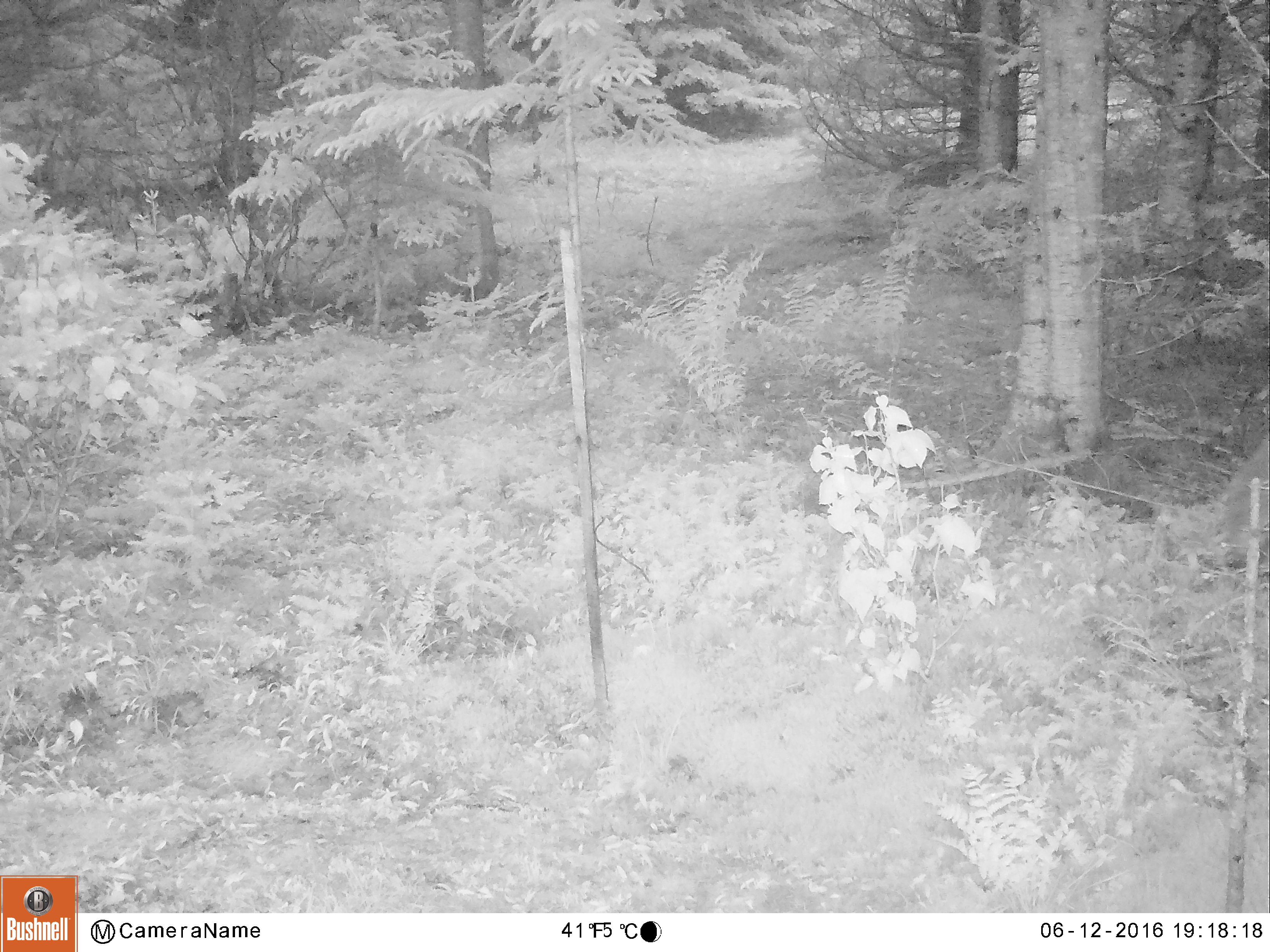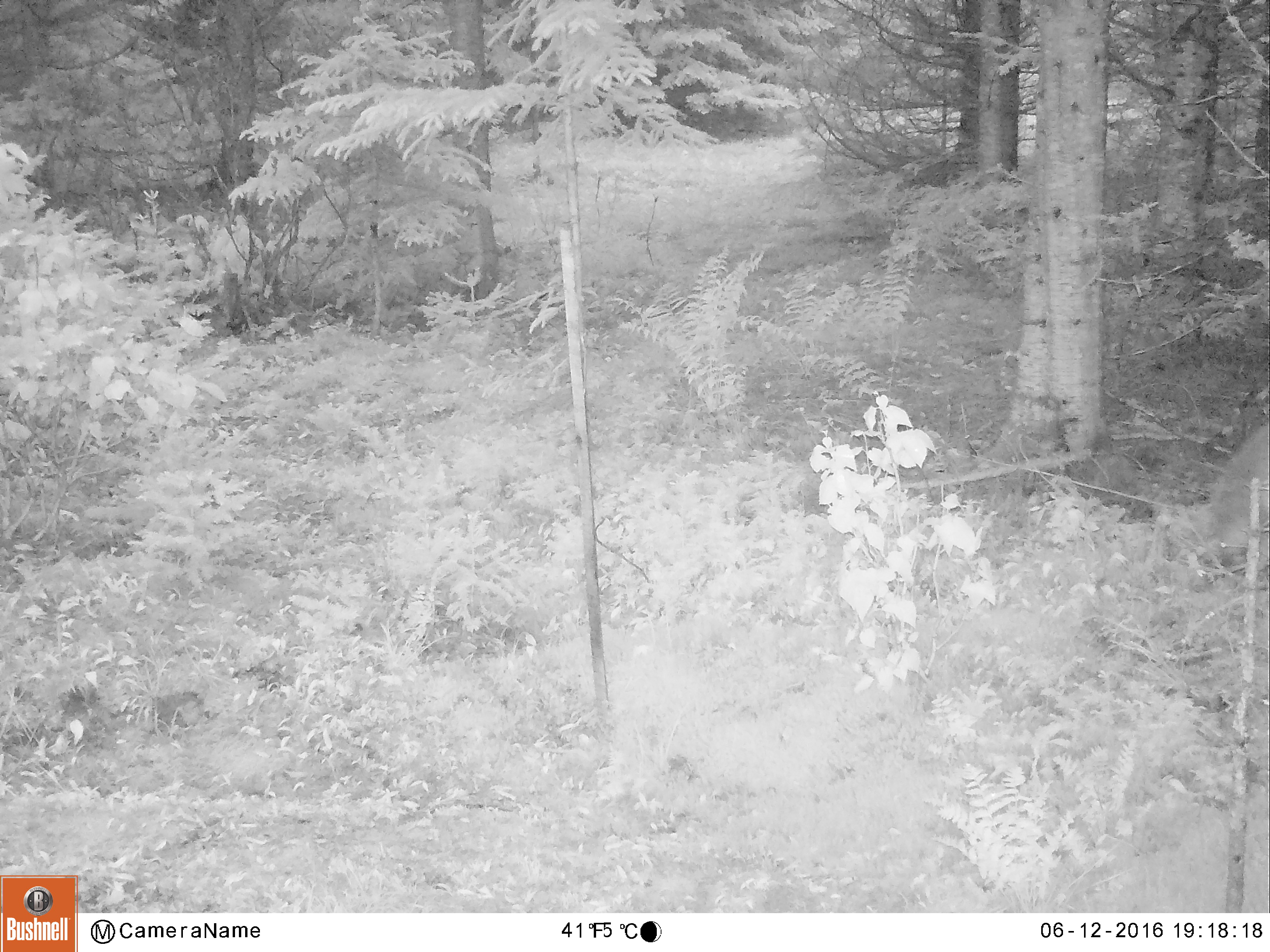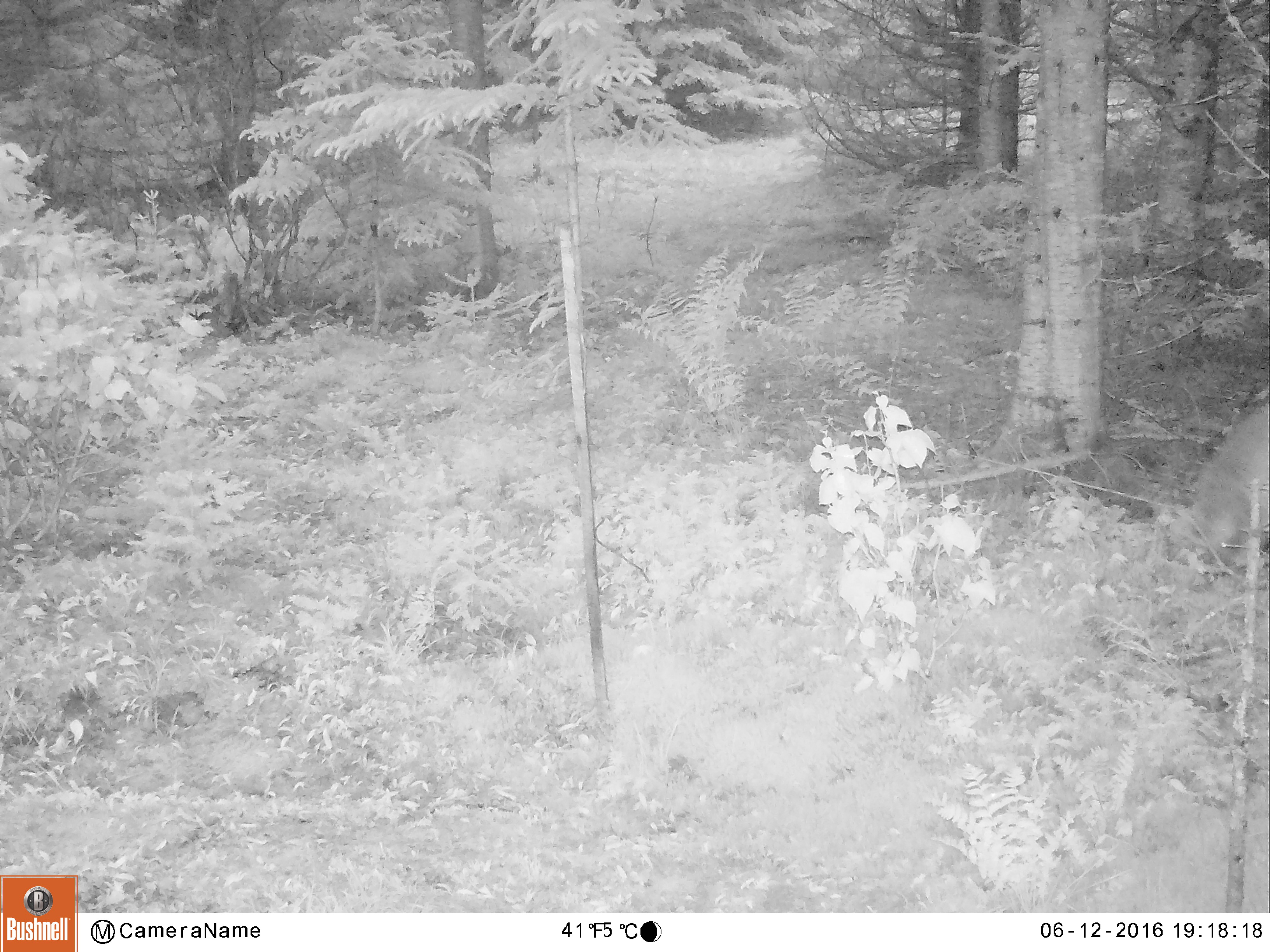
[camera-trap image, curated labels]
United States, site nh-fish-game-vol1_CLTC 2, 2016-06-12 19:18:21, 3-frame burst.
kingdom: Animalia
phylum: Chordata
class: Mammalia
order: Artiodactyla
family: Cervidae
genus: Alces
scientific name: Alces alces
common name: moose